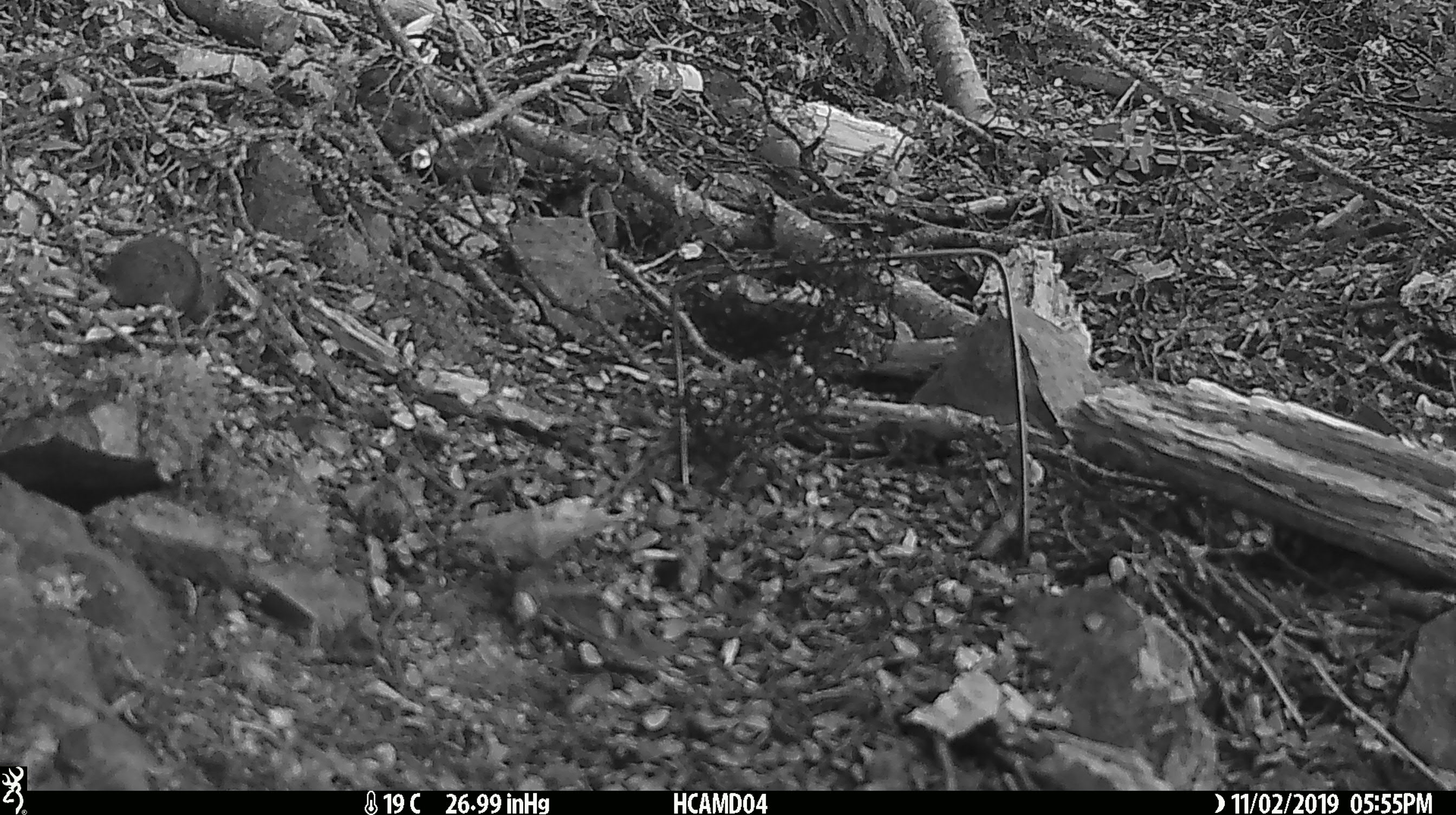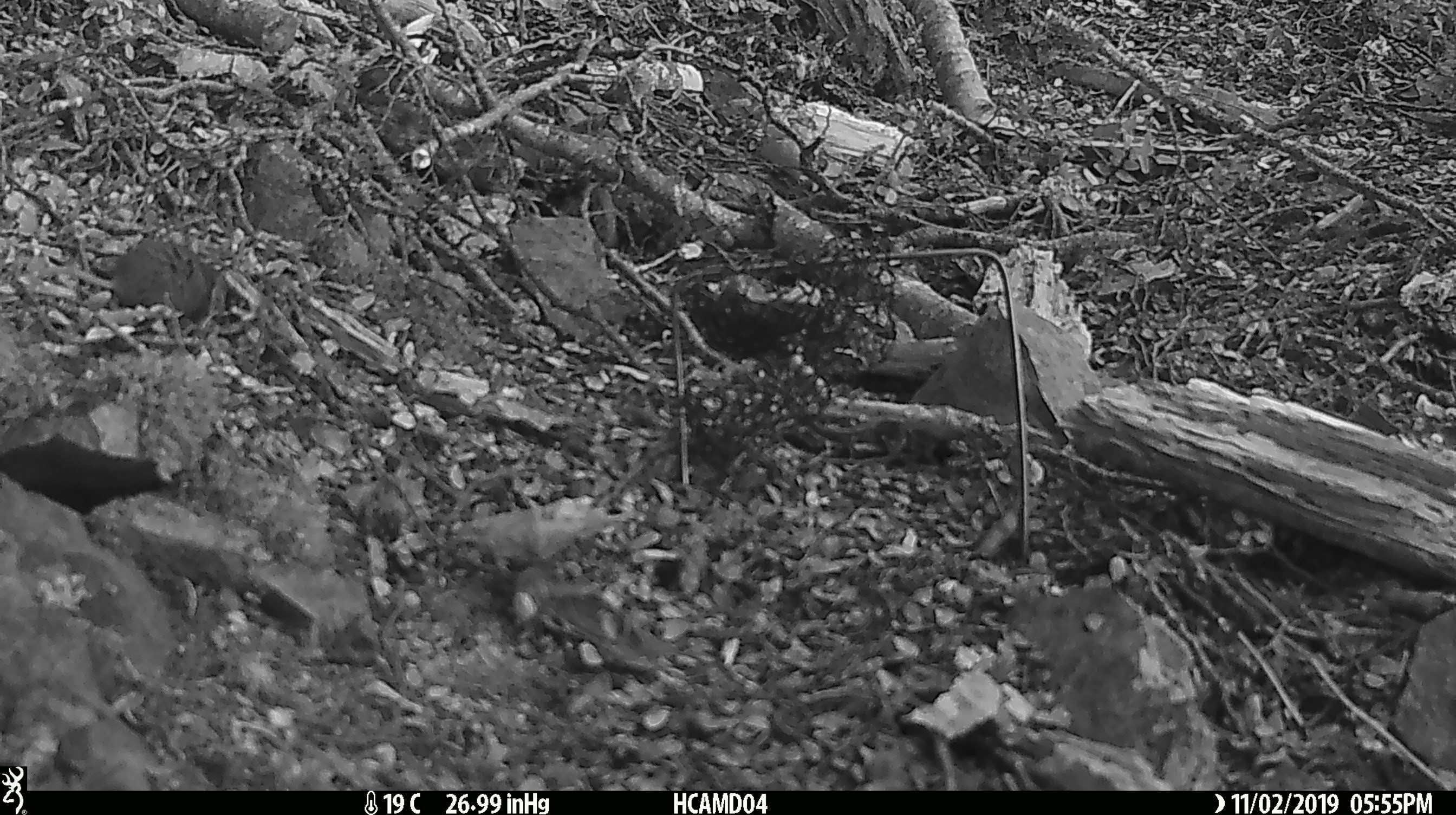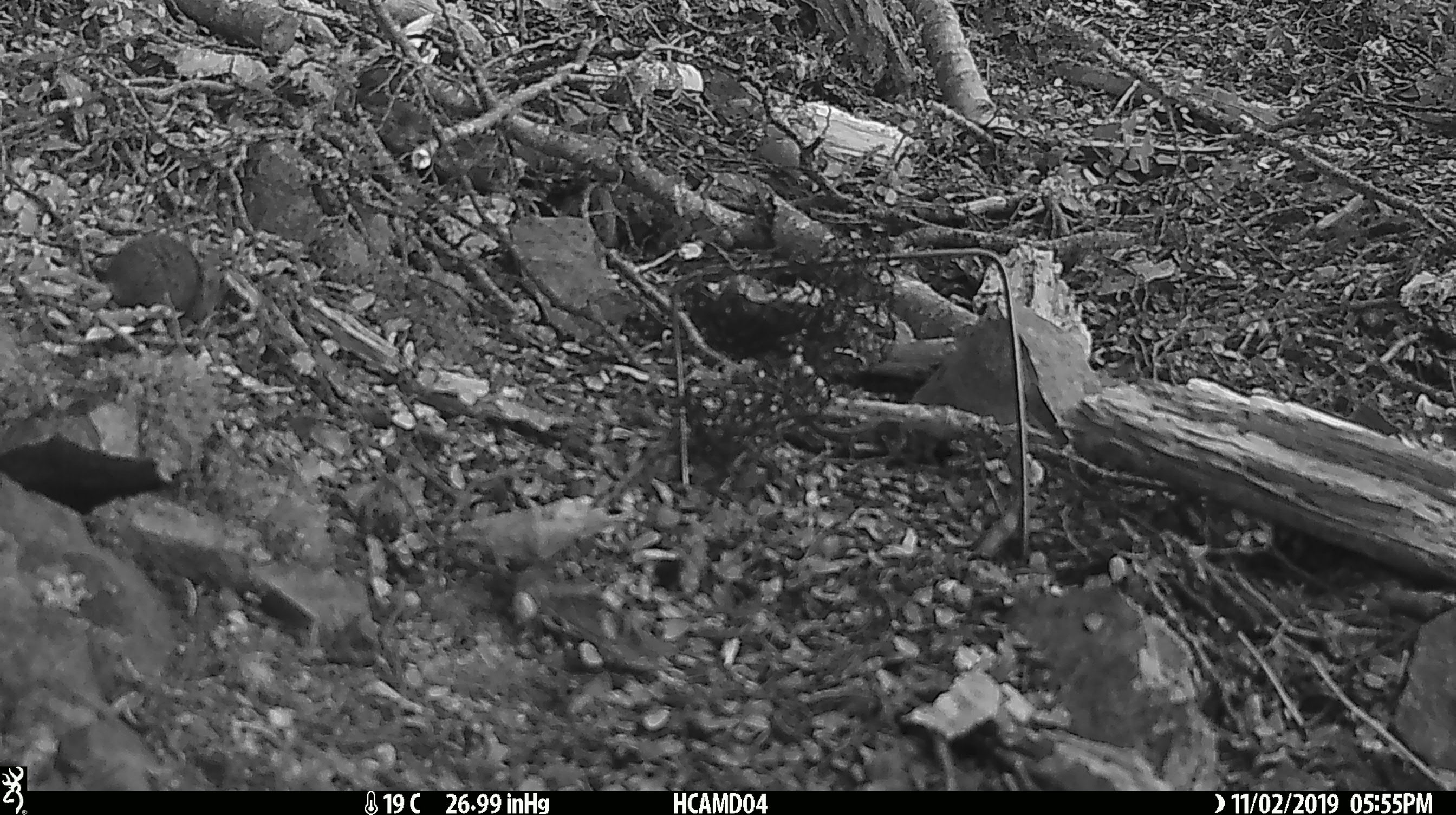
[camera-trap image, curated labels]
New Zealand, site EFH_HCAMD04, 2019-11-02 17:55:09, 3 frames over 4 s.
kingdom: Animalia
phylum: Chordata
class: Mammalia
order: Rodentia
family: Muridae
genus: Mus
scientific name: Mus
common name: mouse